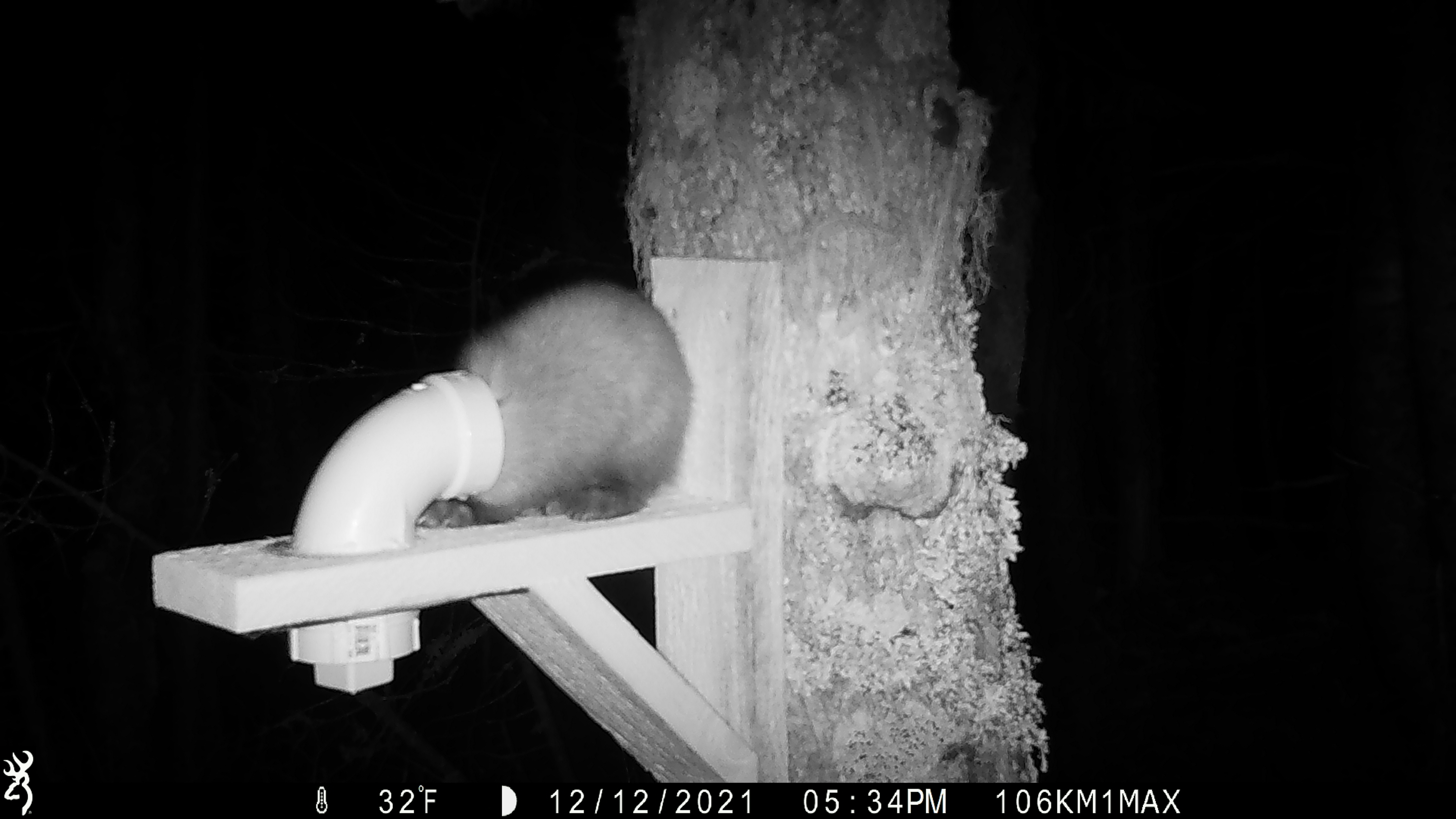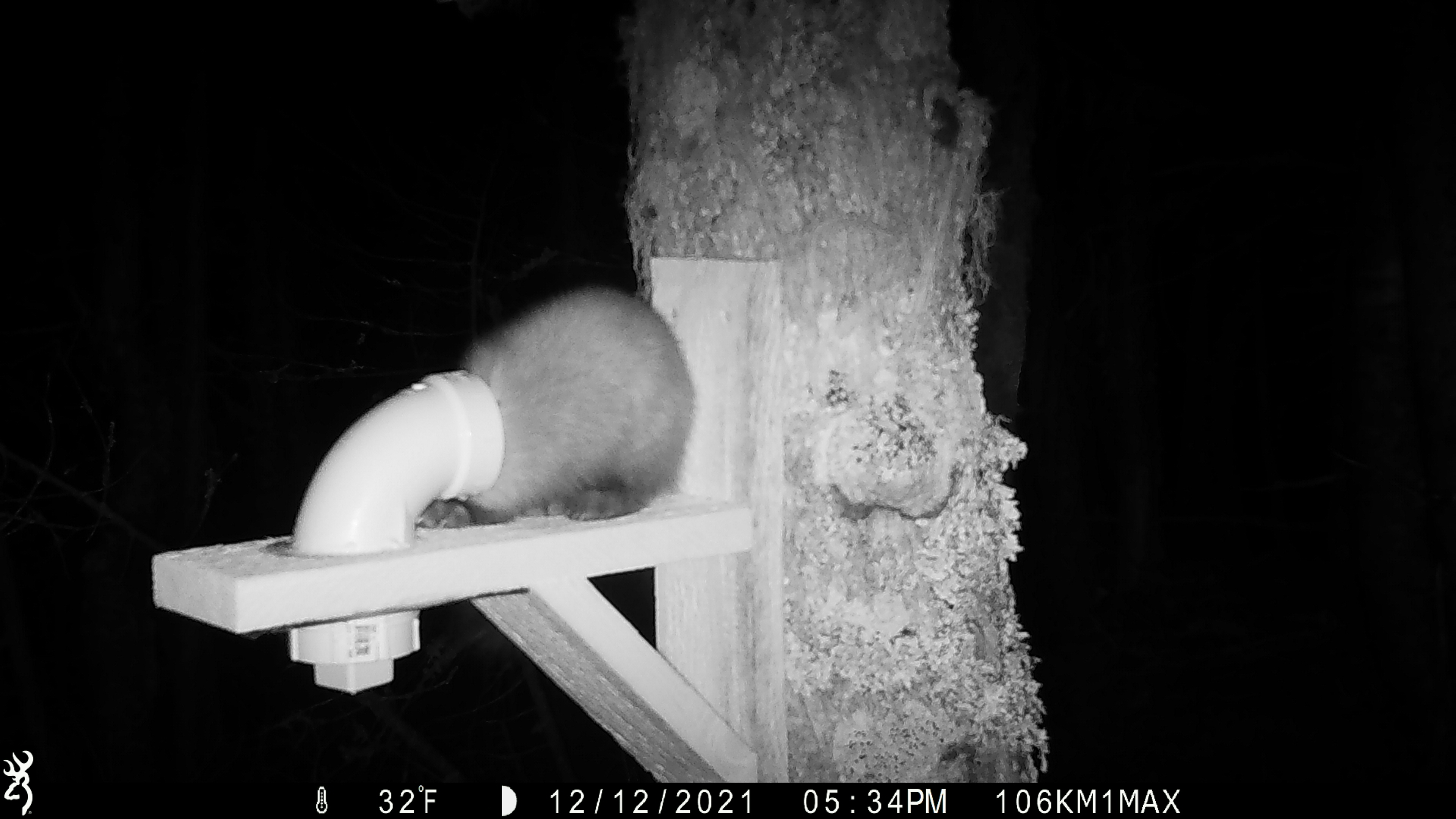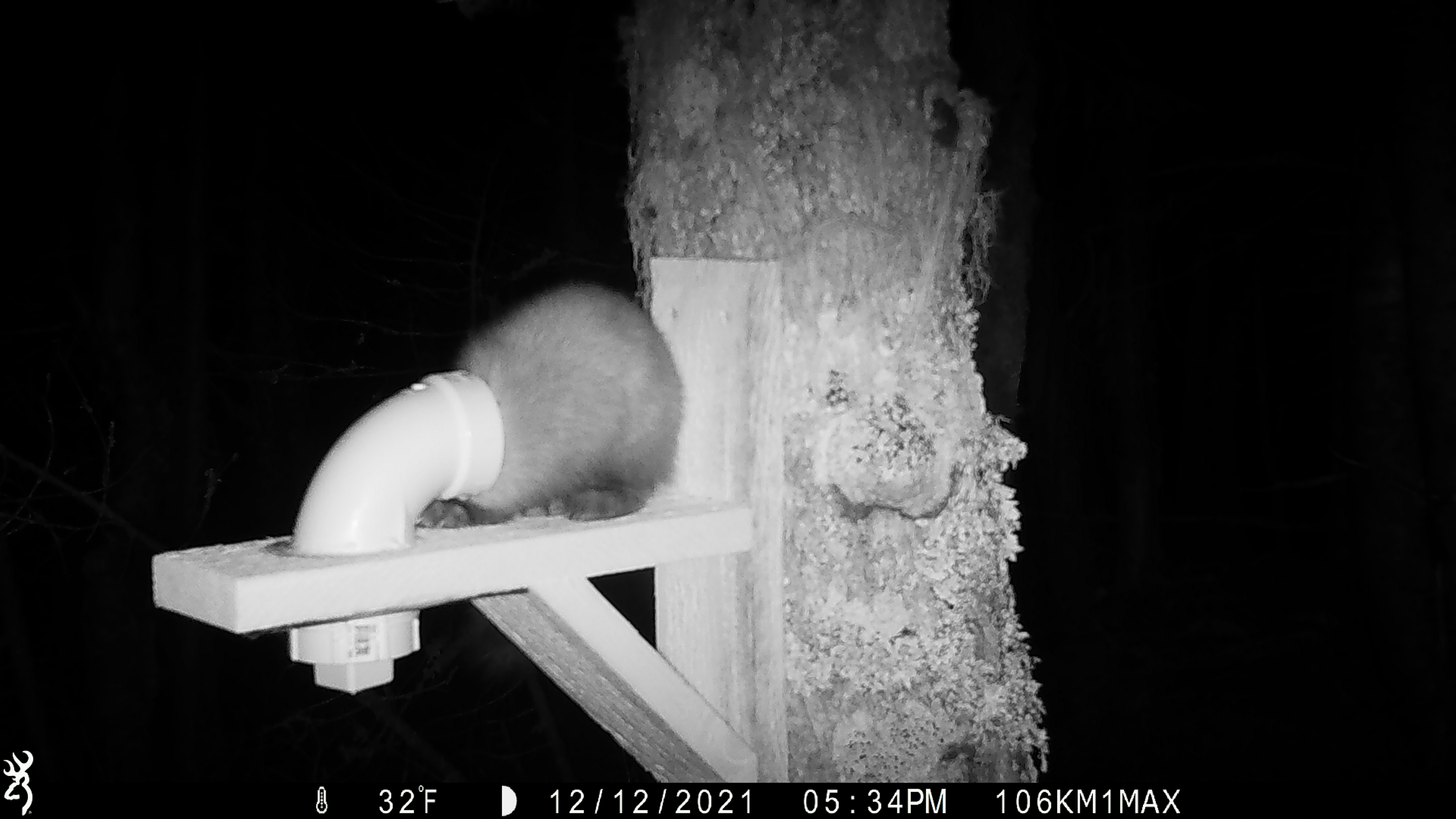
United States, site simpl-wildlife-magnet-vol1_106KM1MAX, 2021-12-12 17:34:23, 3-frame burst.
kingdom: Animalia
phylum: Chordata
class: Mammalia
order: Carnivora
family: Mustelidae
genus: Martes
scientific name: Martes americana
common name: american marten